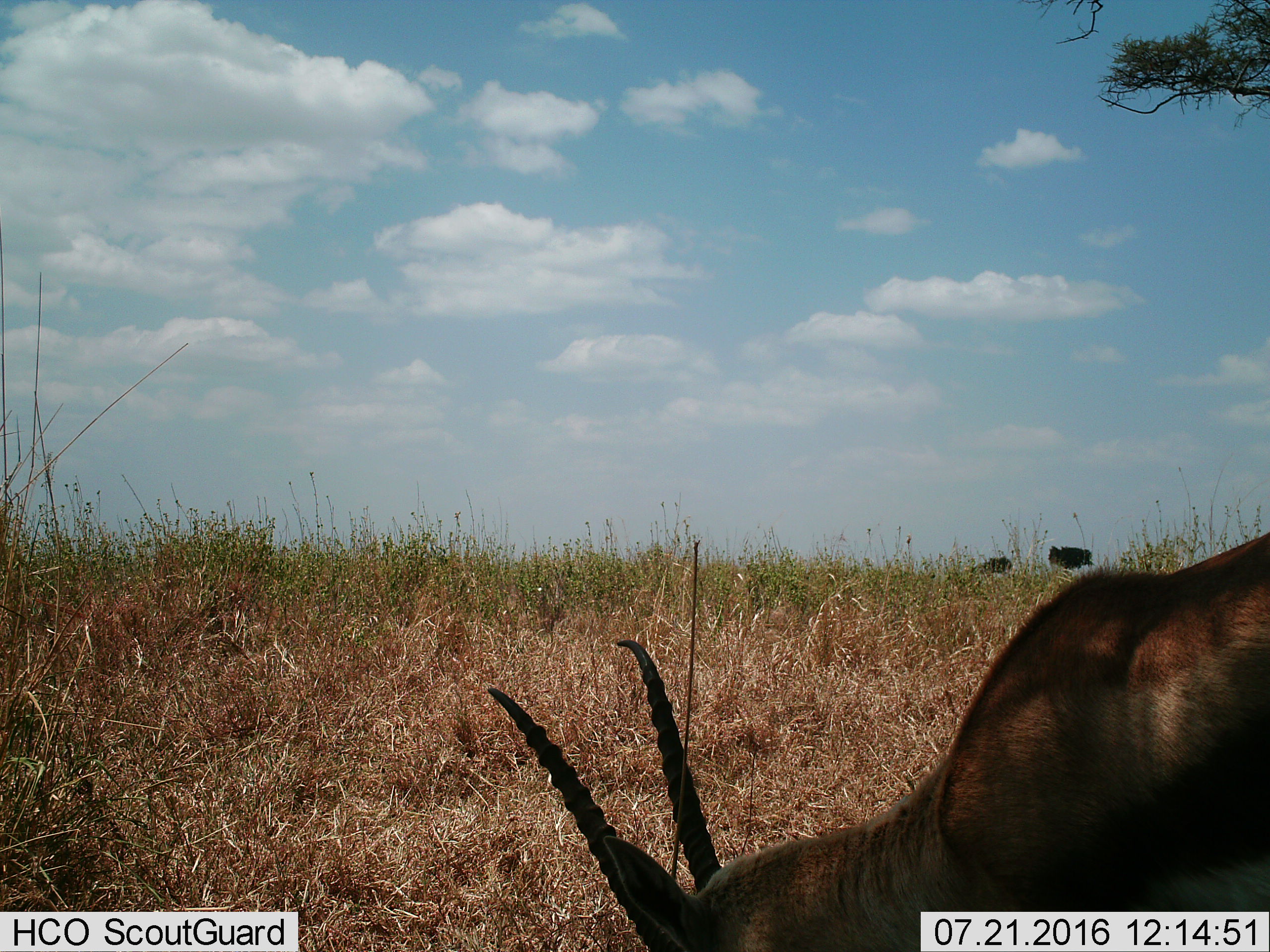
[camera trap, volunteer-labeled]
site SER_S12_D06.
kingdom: Animalia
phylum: Chordata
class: Mammalia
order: Artiodactyla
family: Bovidae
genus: Nanger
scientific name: Nanger granti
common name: grant's gazelle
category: gazellegrants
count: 1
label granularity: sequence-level